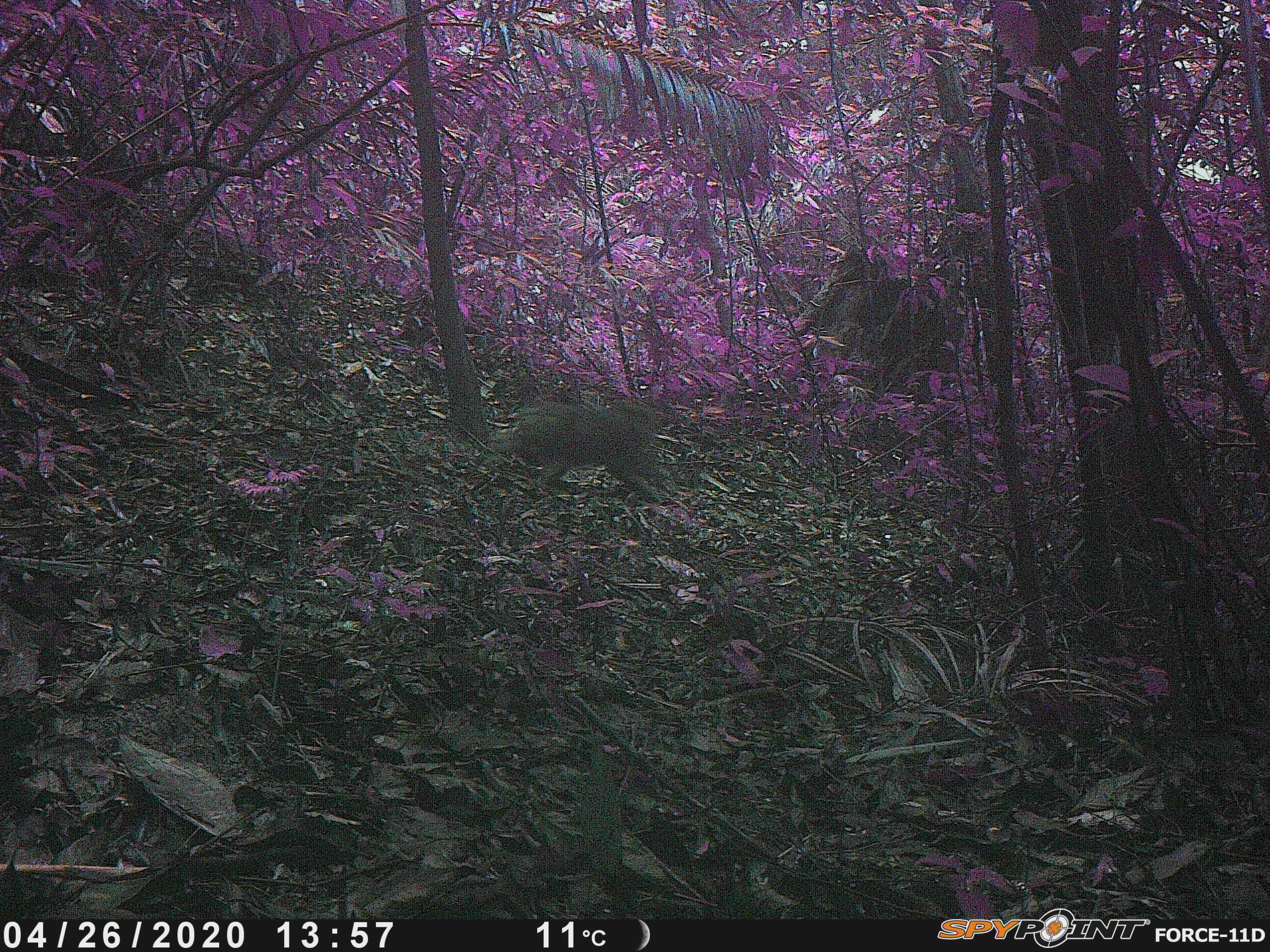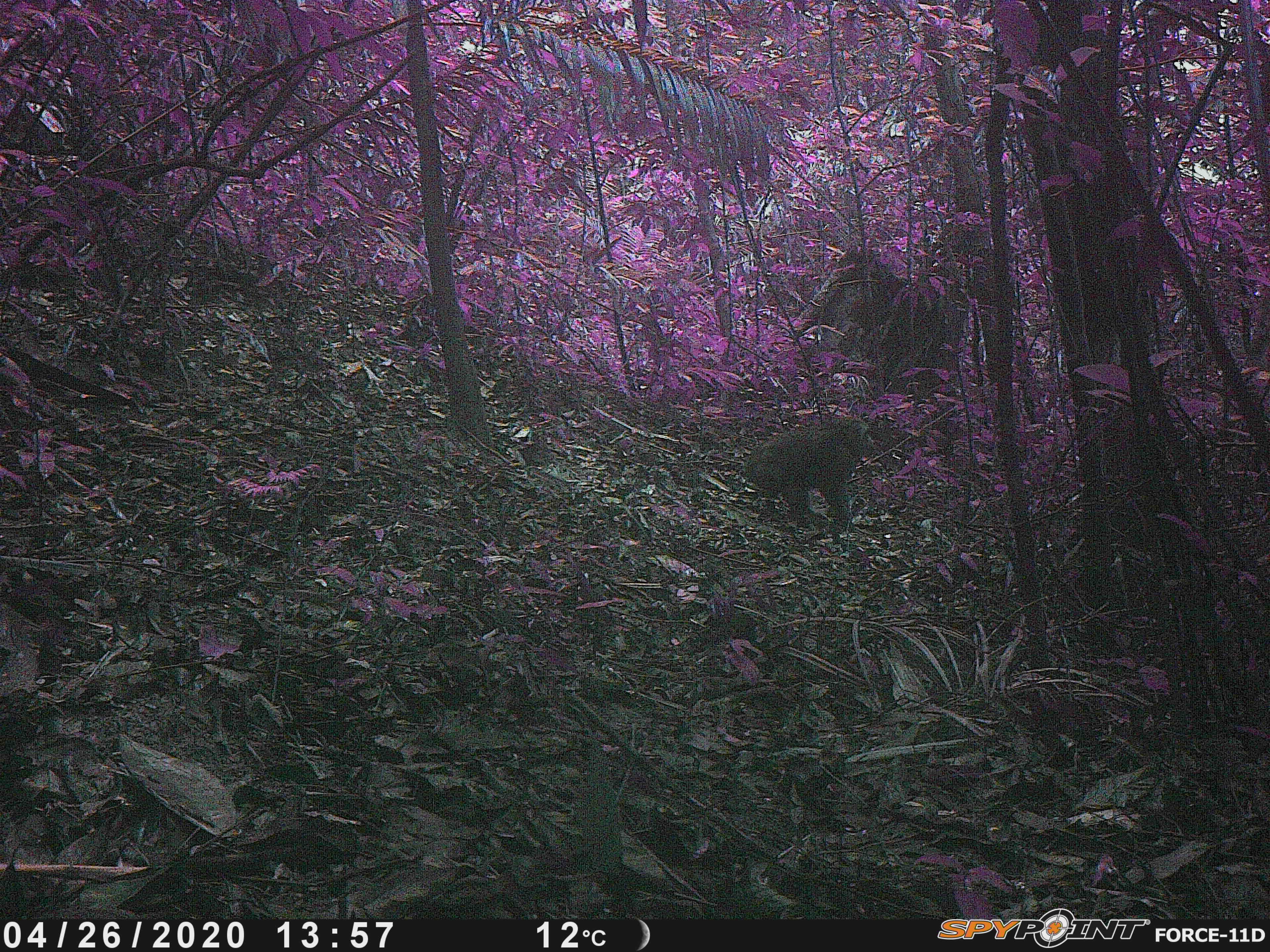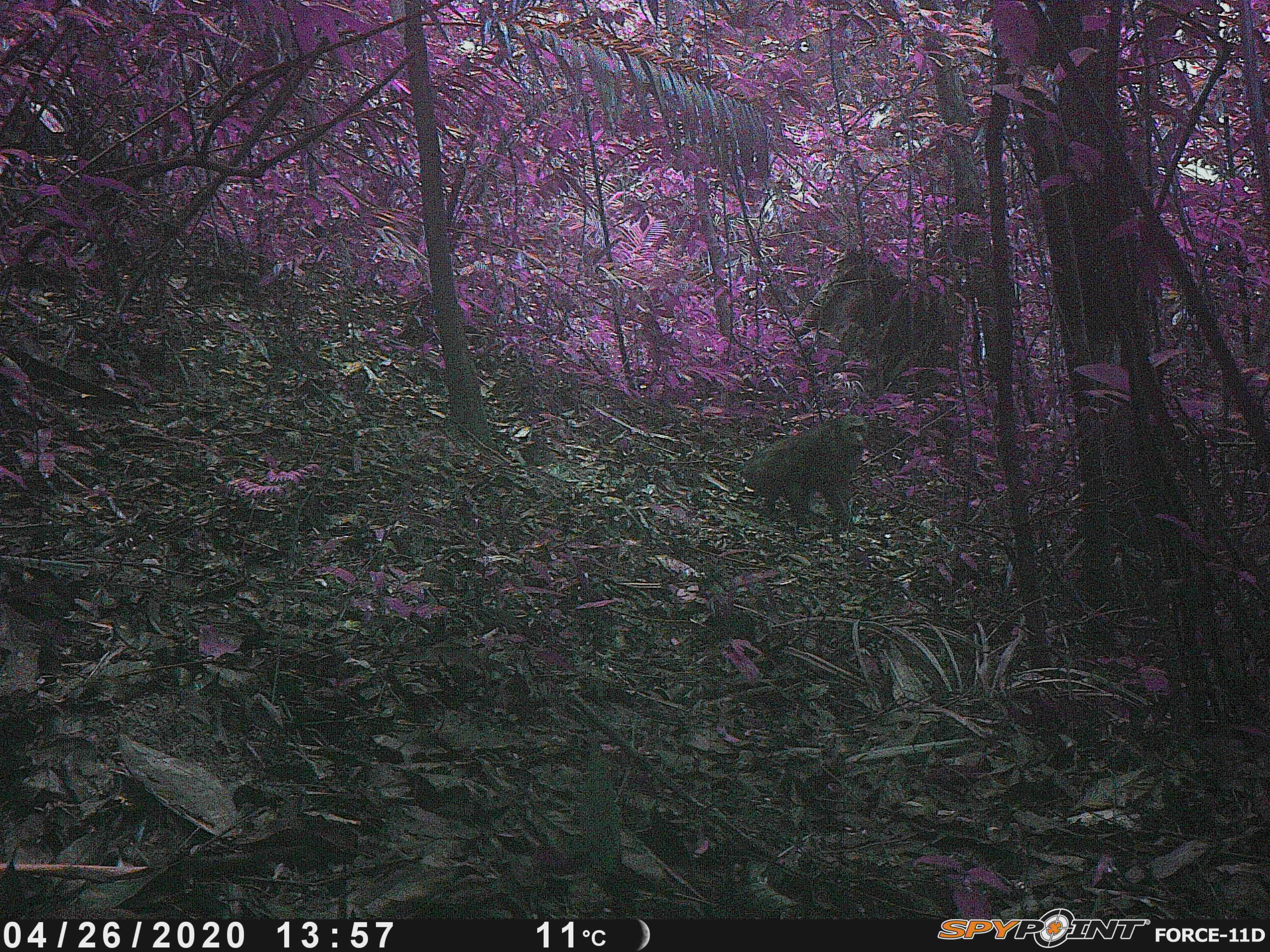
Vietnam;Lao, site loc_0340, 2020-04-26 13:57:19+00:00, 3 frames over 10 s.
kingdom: Animalia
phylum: Chordata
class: Mammalia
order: Primates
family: Cercopithecidae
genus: Macaca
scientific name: Macaca arctoides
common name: stump-tailed macaque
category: stump tailed macaque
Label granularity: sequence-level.